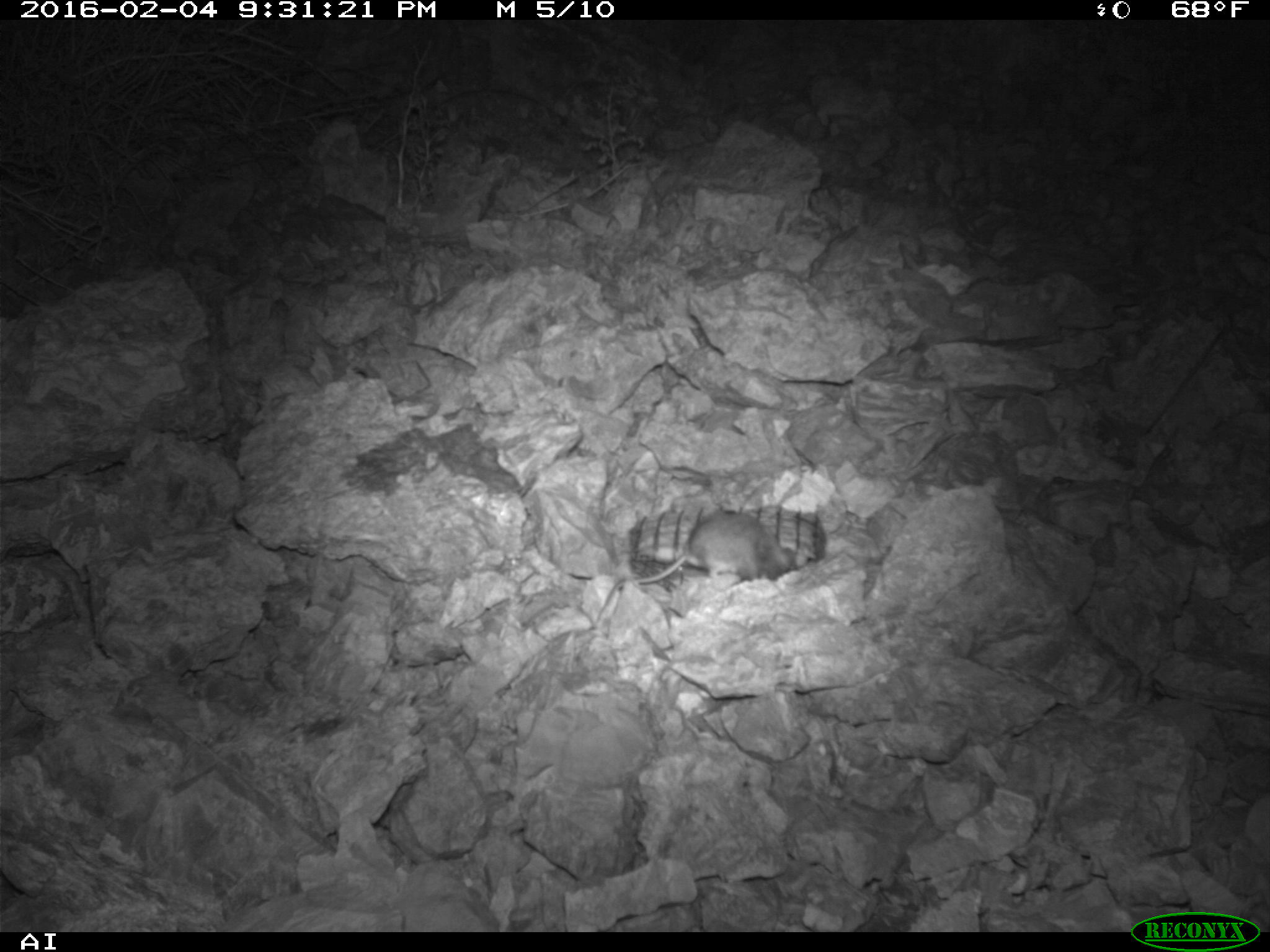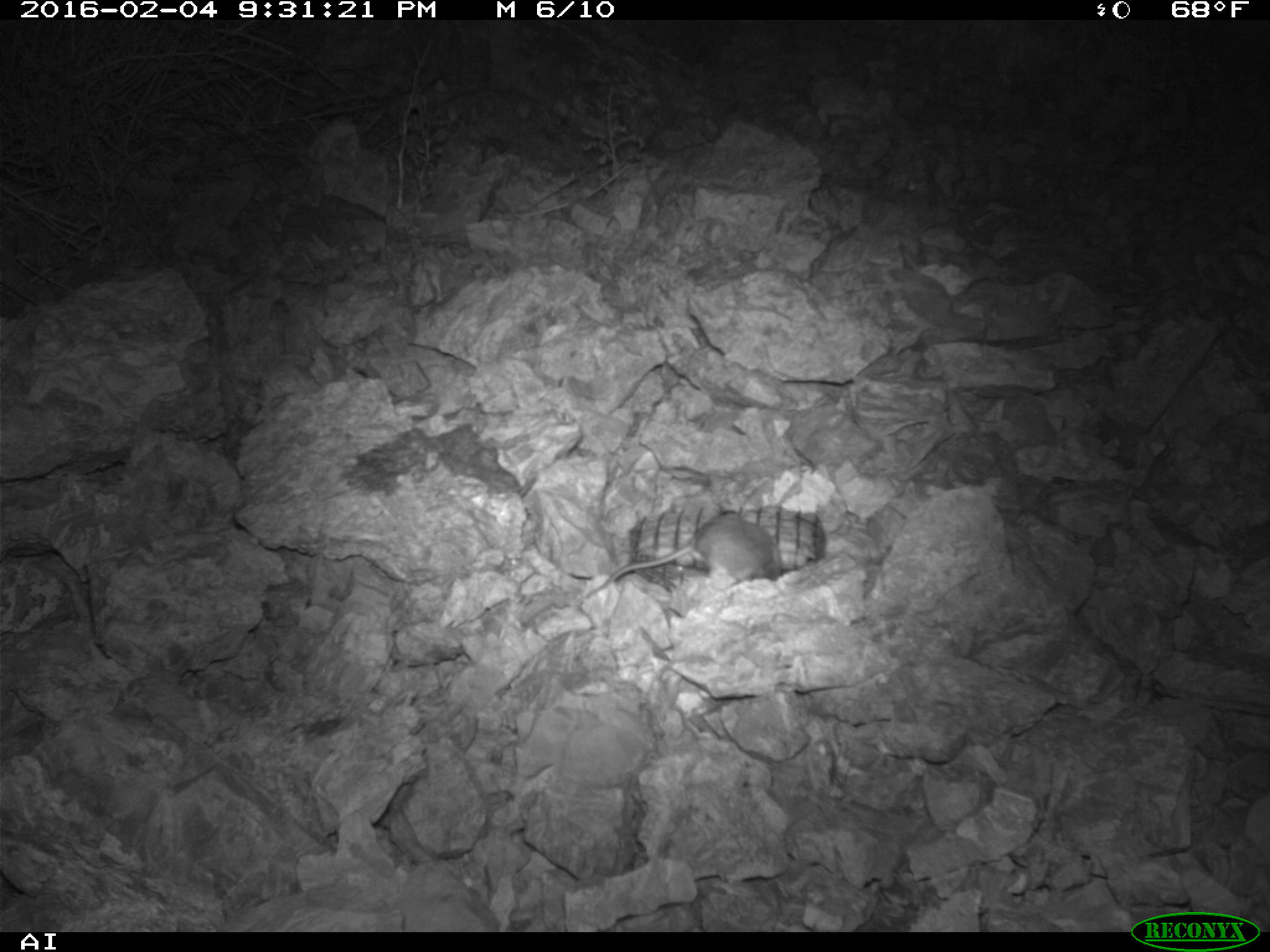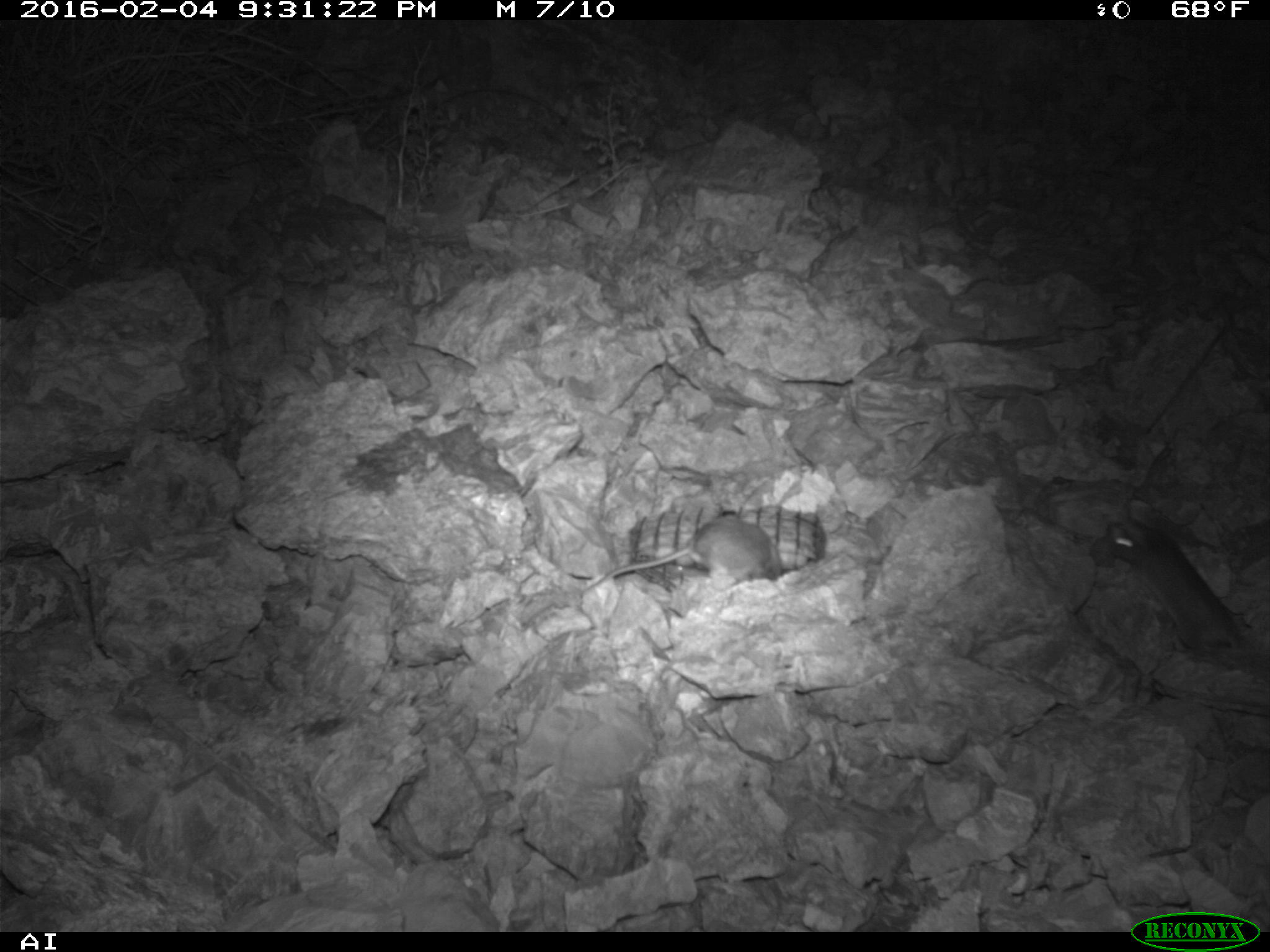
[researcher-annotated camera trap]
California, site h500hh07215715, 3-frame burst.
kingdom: Animalia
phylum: Chordata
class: Mammalia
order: Rodentia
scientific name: Rodentia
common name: rodent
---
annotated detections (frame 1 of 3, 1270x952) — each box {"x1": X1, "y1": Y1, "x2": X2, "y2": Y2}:
rodent: {"x1": 588, "y1": 514, "x2": 797, "y2": 624}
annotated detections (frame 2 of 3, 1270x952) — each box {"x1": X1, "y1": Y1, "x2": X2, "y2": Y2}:
rodent: {"x1": 588, "y1": 509, "x2": 778, "y2": 600}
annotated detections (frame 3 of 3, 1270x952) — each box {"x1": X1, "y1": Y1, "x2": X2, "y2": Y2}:
rodent: {"x1": 1104, "y1": 512, "x2": 1248, "y2": 654}; {"x1": 584, "y1": 514, "x2": 781, "y2": 593}